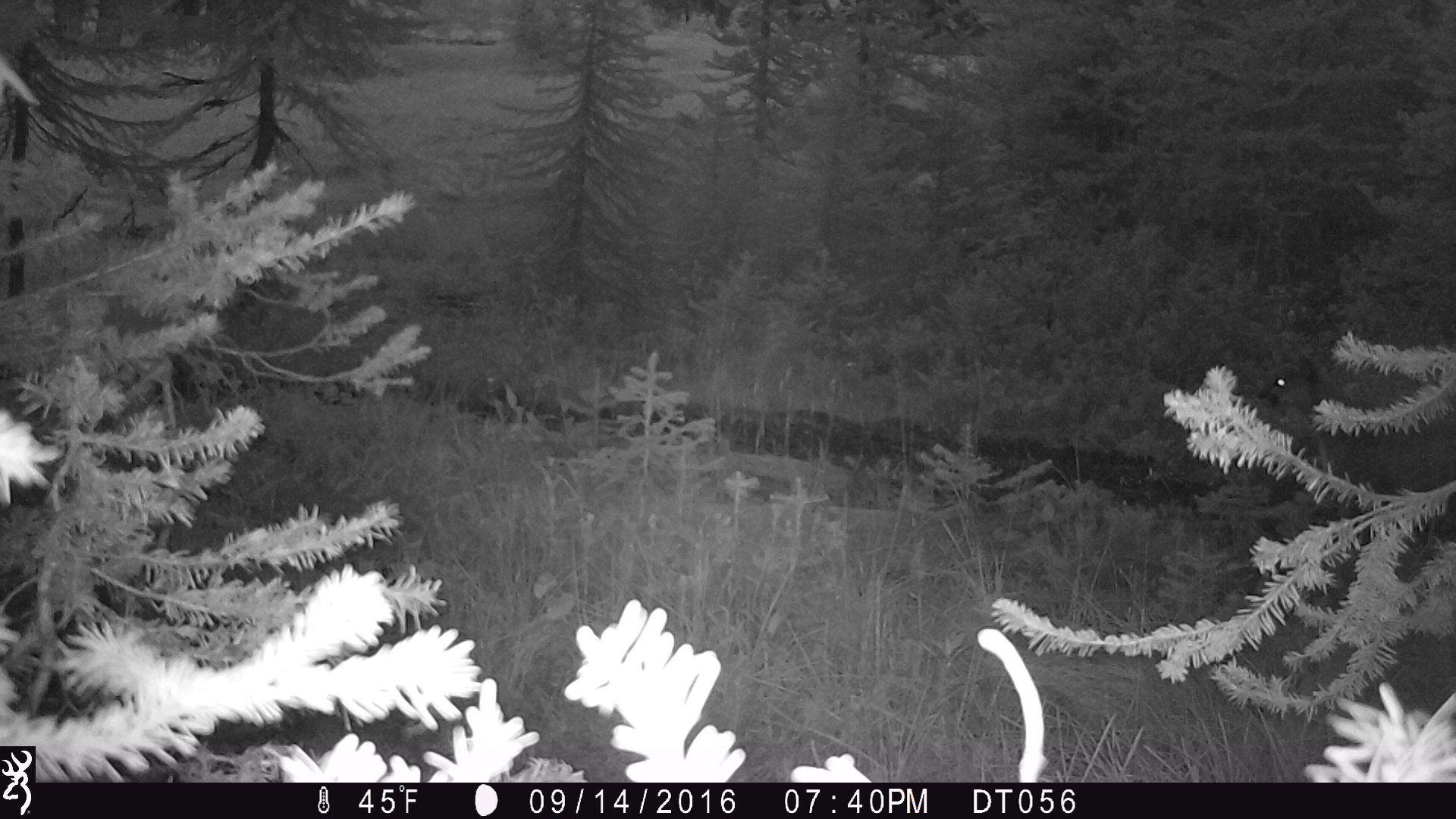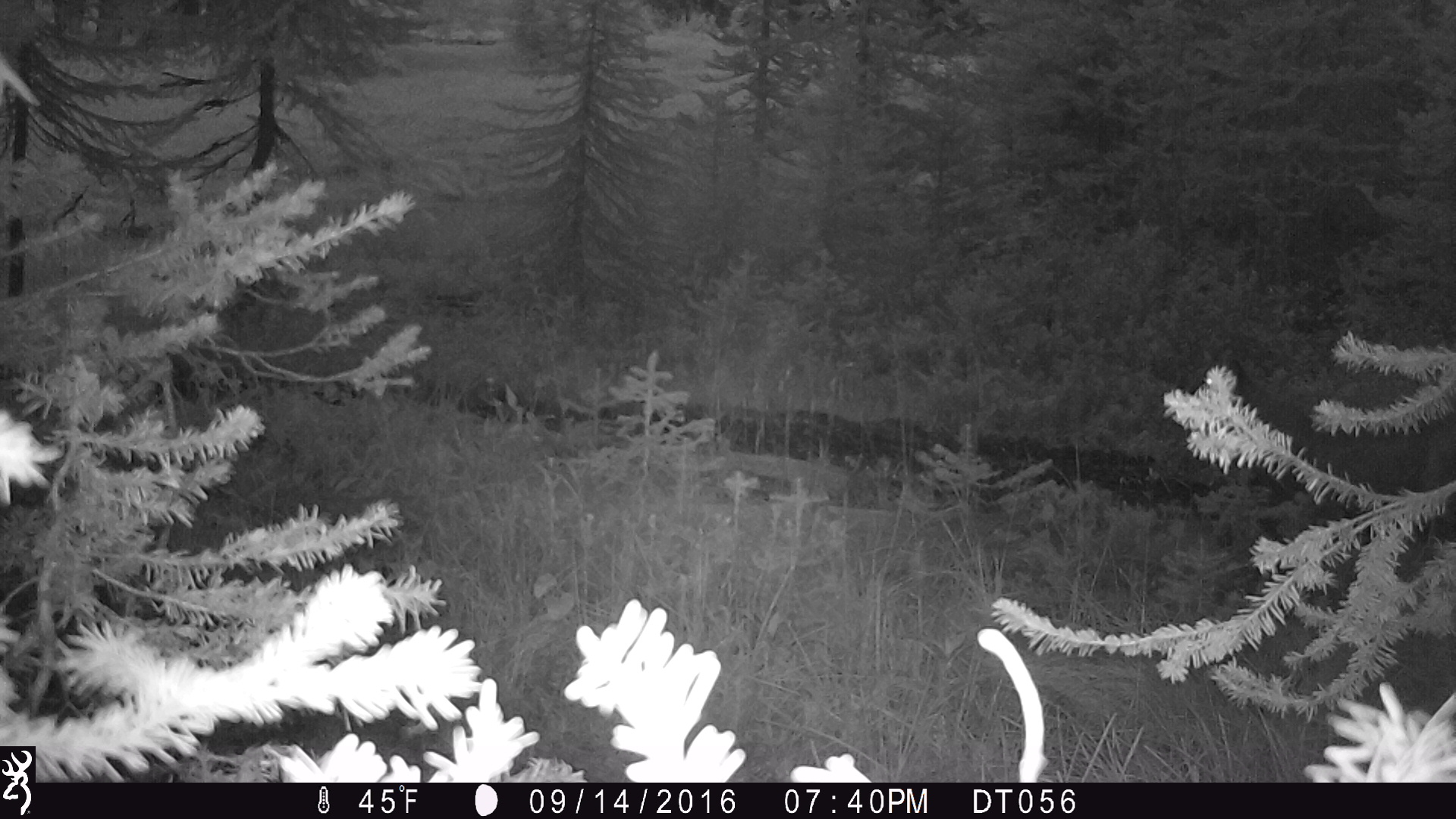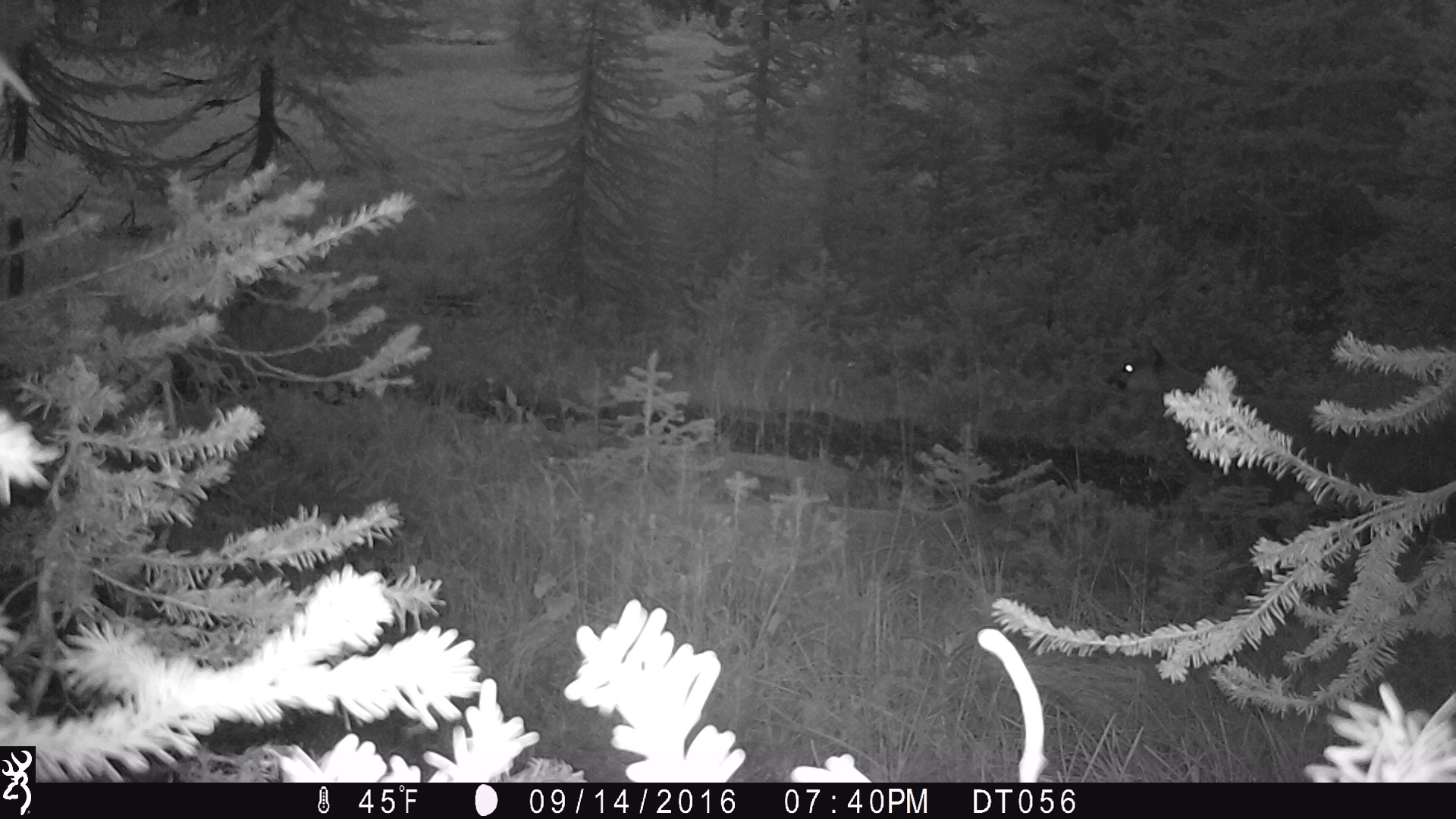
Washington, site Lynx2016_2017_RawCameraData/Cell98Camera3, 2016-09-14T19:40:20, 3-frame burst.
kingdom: Animalia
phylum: Chordata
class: Mammalia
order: Carnivora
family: Felidae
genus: Puma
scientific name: Puma concolor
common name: mountain lion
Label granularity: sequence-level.